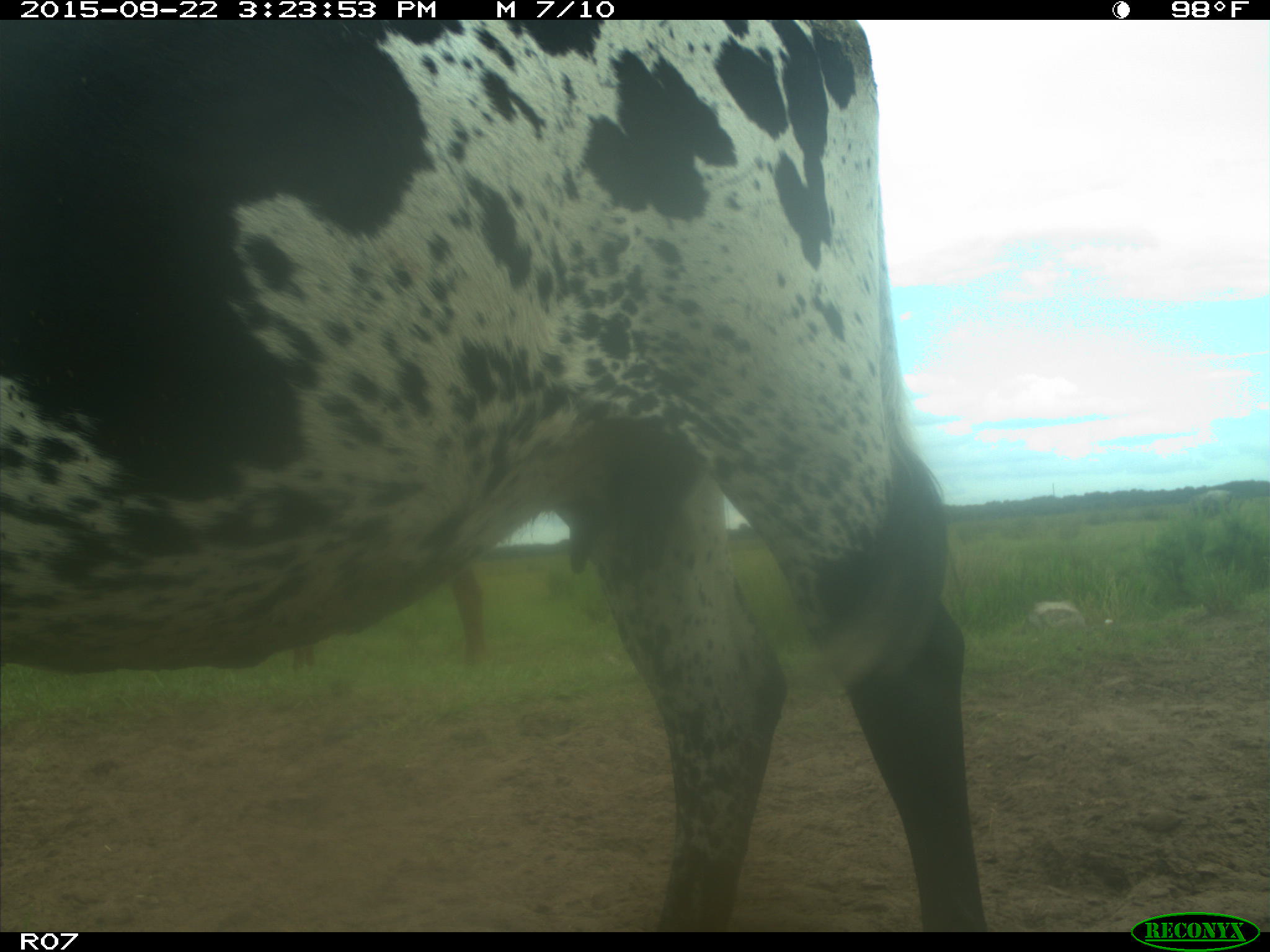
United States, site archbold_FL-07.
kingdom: Animalia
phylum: Chordata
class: Mammalia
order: Artiodactyla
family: Bovidae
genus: Bos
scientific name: Bos taurus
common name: domestic cow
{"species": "Bos taurus (domestic cow)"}